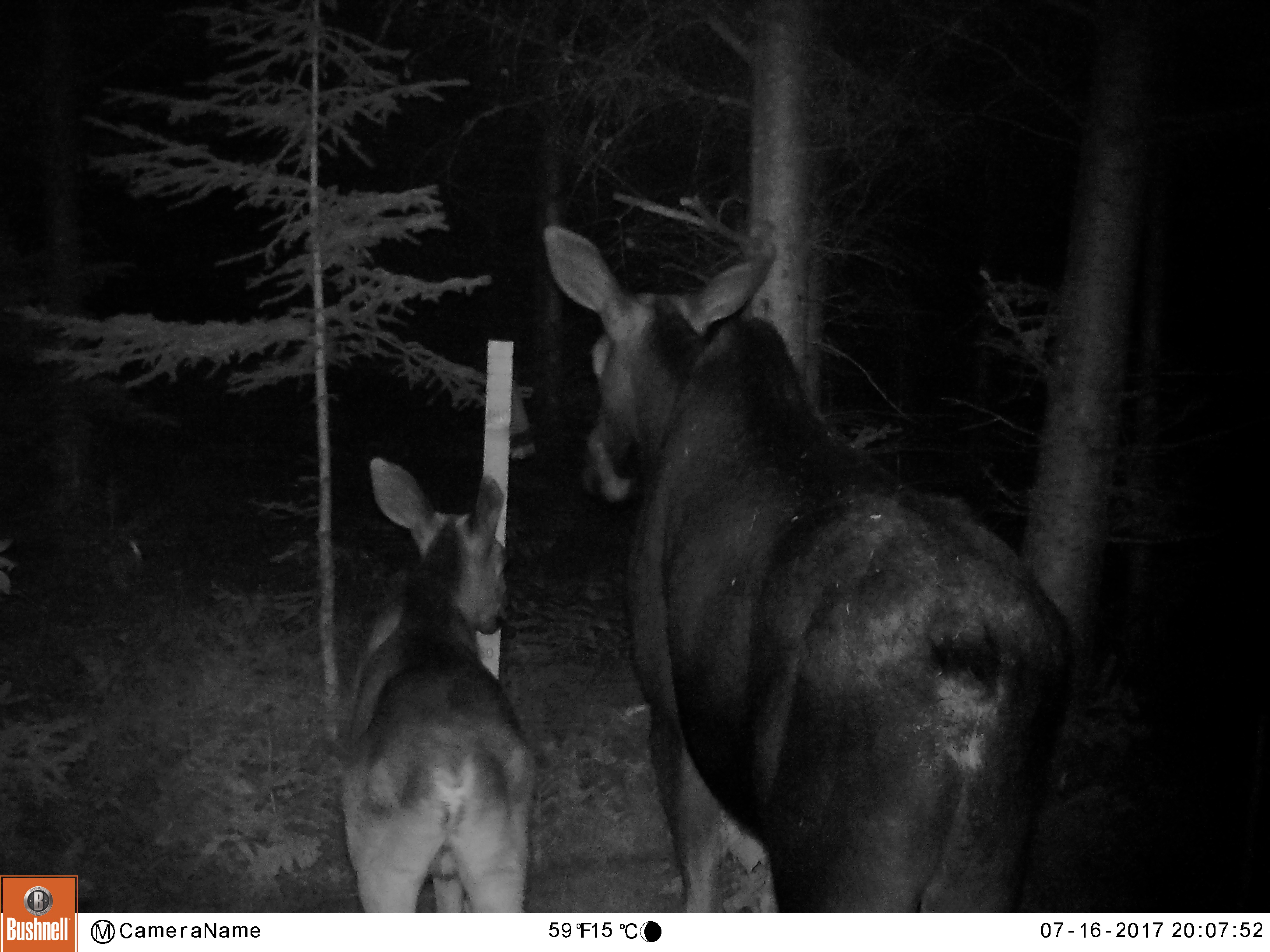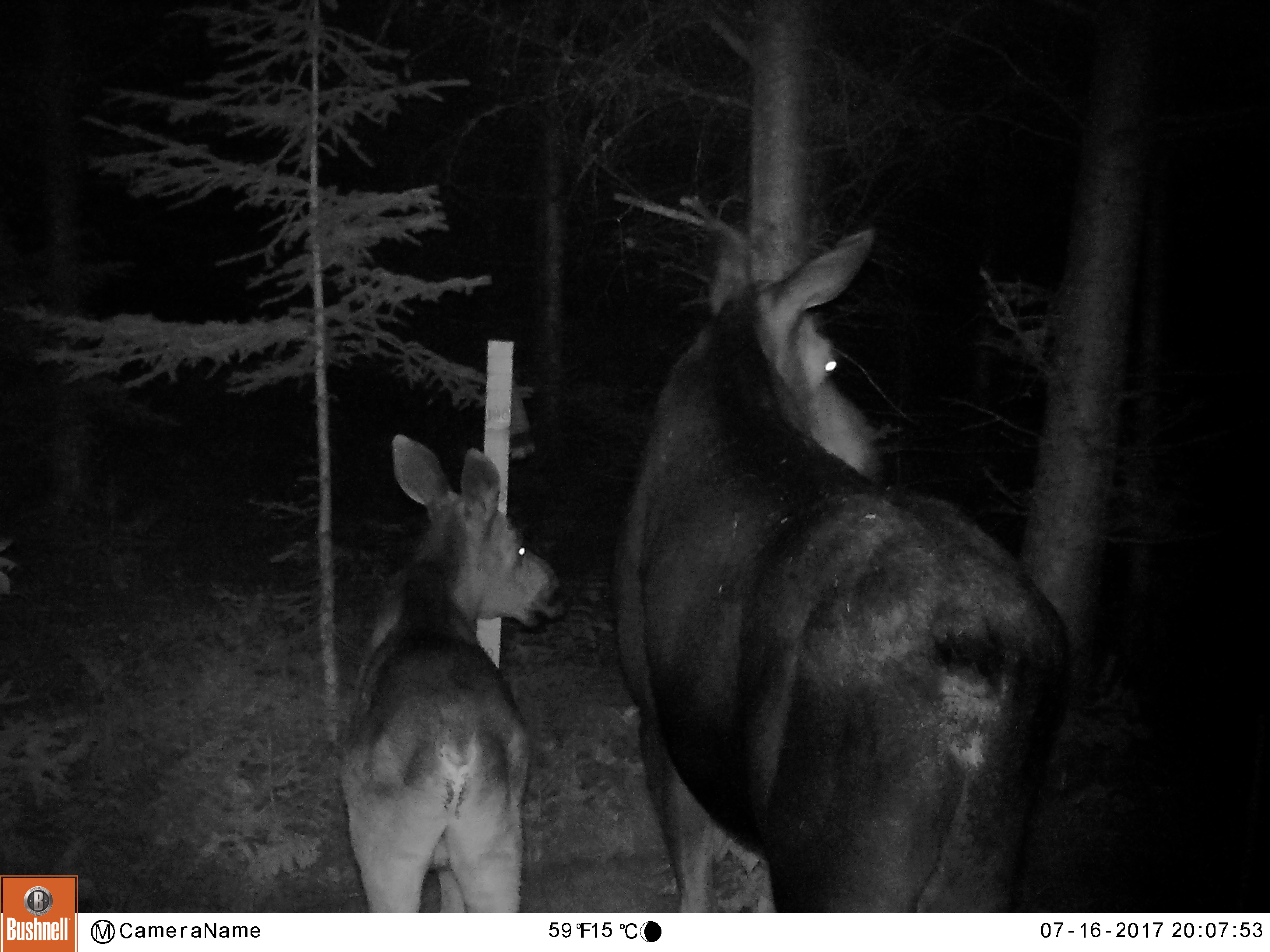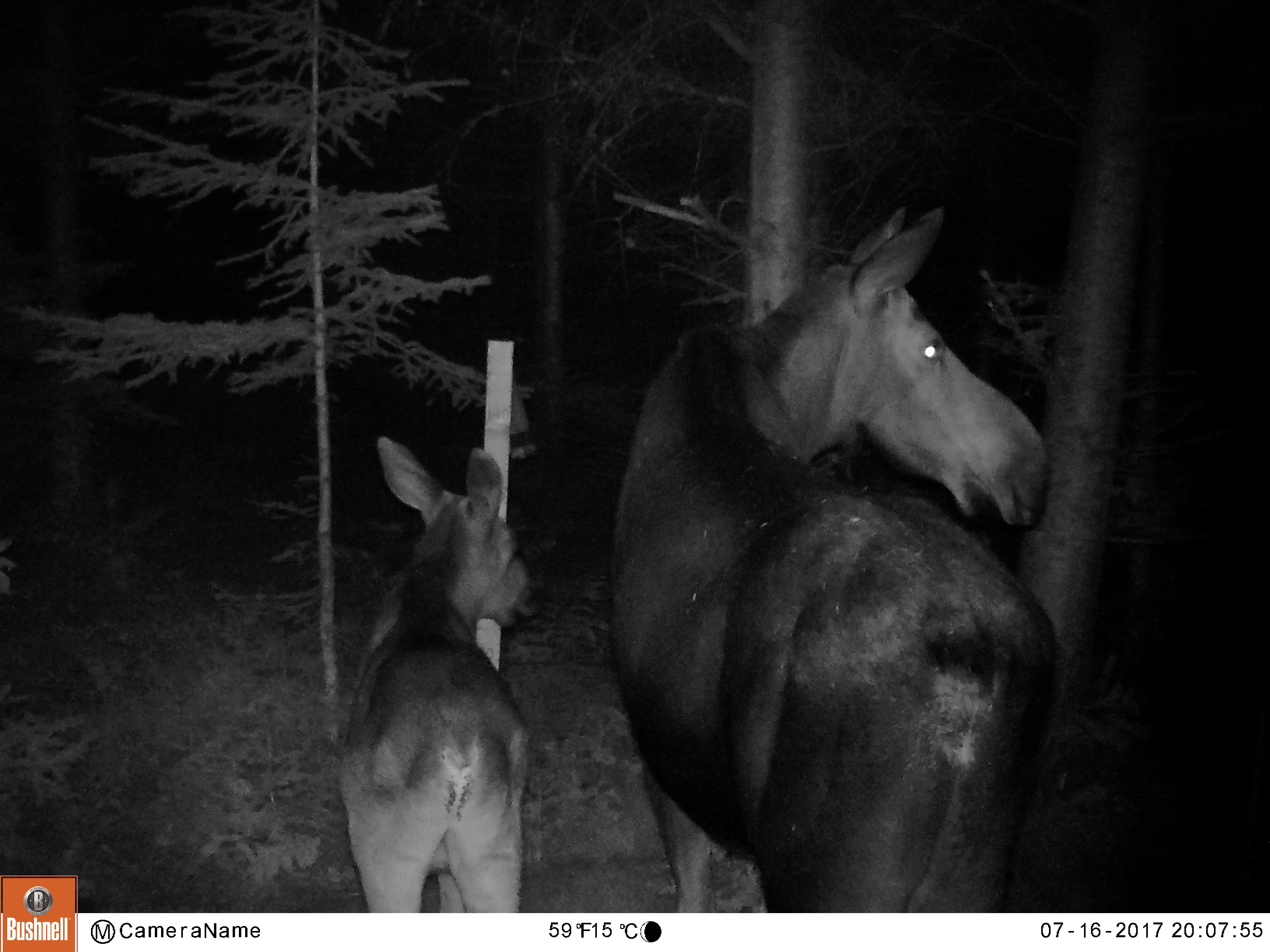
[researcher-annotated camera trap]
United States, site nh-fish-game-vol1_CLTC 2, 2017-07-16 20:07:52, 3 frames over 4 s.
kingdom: Animalia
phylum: Chordata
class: Mammalia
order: Artiodactyla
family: Cervidae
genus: Alces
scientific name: Alces alces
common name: moose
Moose (Alces alces).